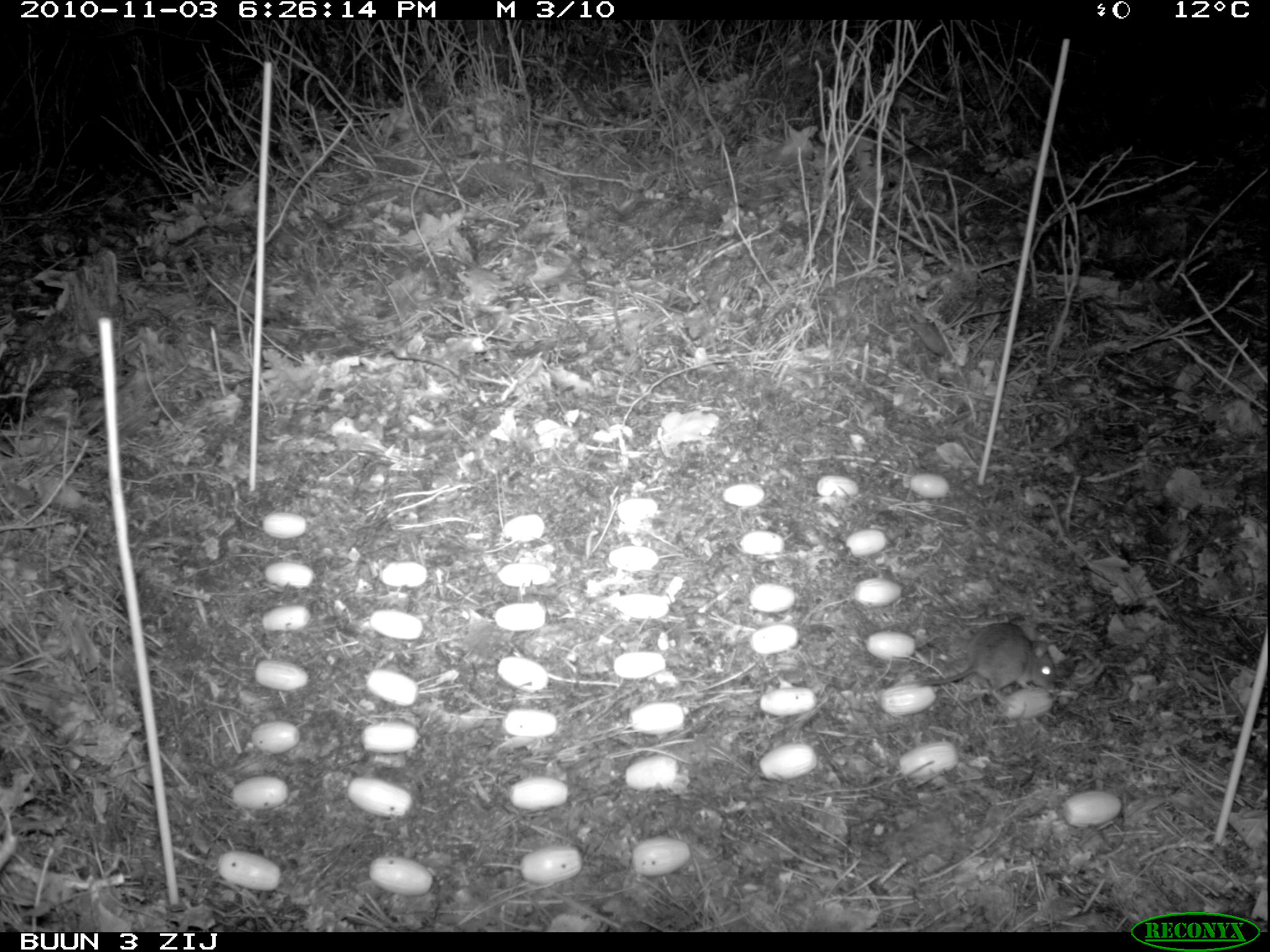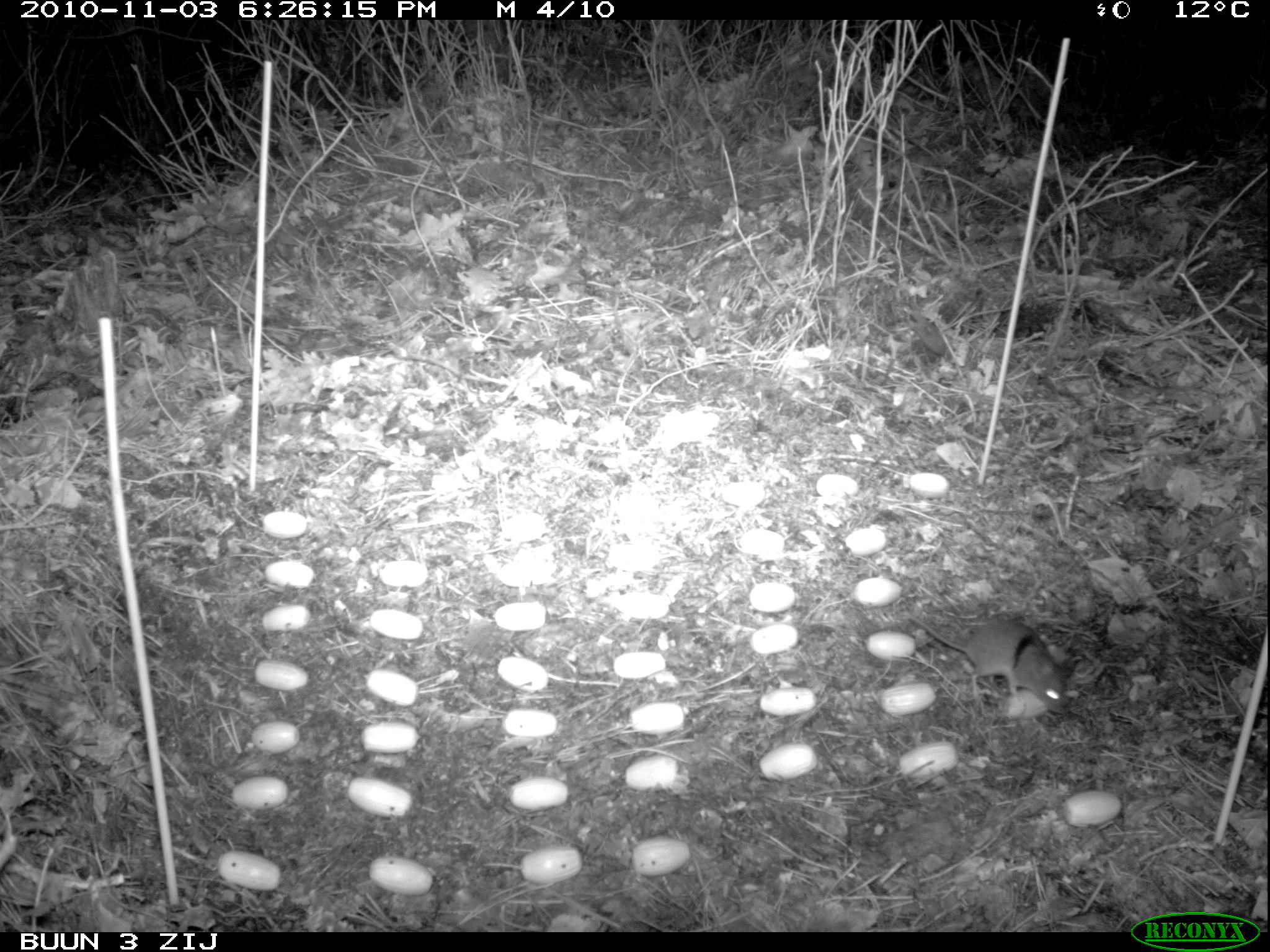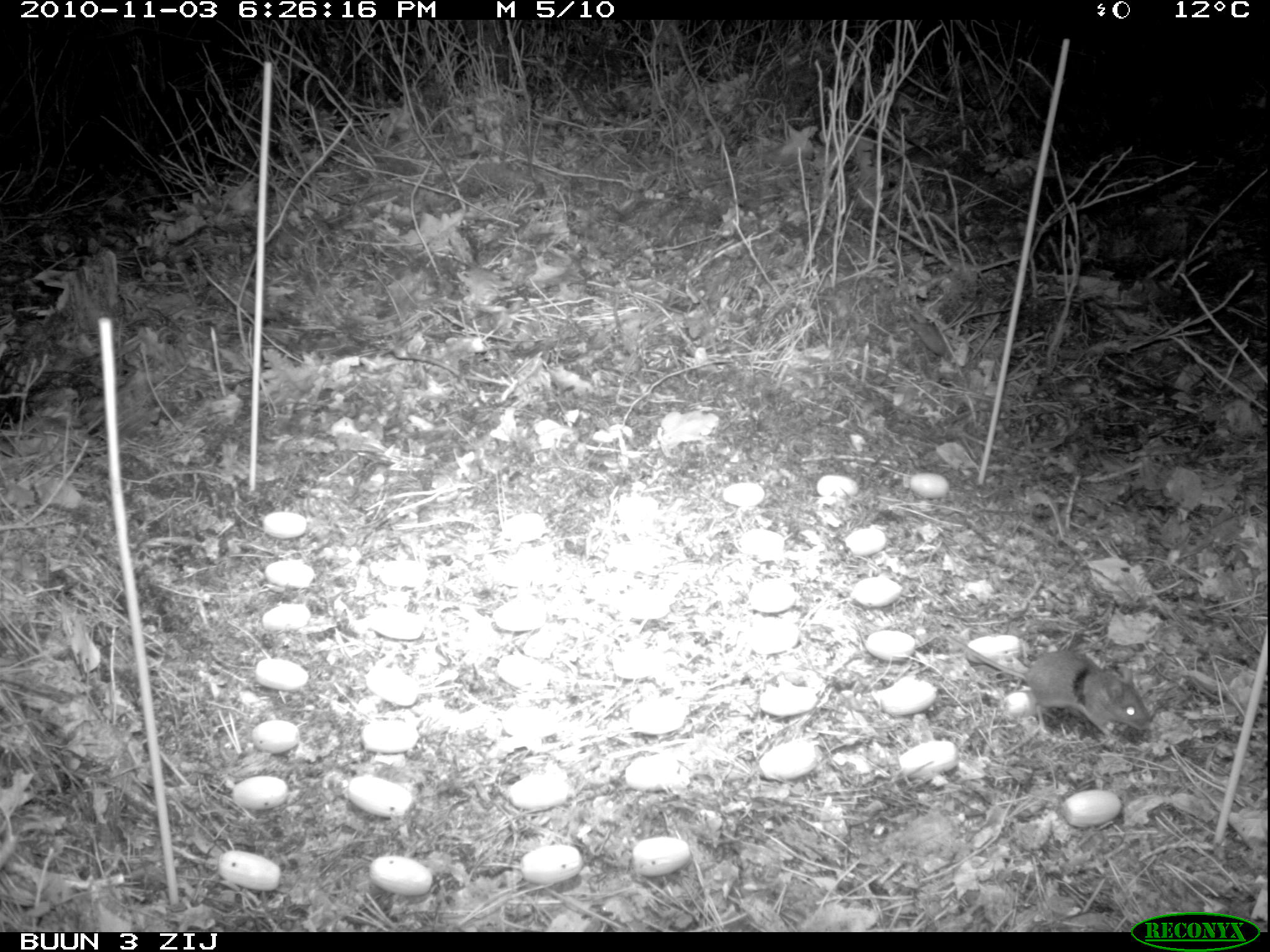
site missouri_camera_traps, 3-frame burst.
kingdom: Animalia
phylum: Chordata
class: Mammalia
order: Rodentia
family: Muridae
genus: Apodemus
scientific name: Apodemus sylvaticus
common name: wood mouse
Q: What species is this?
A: Wood mouse (Apodemus sylvaticus).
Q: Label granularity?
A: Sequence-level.